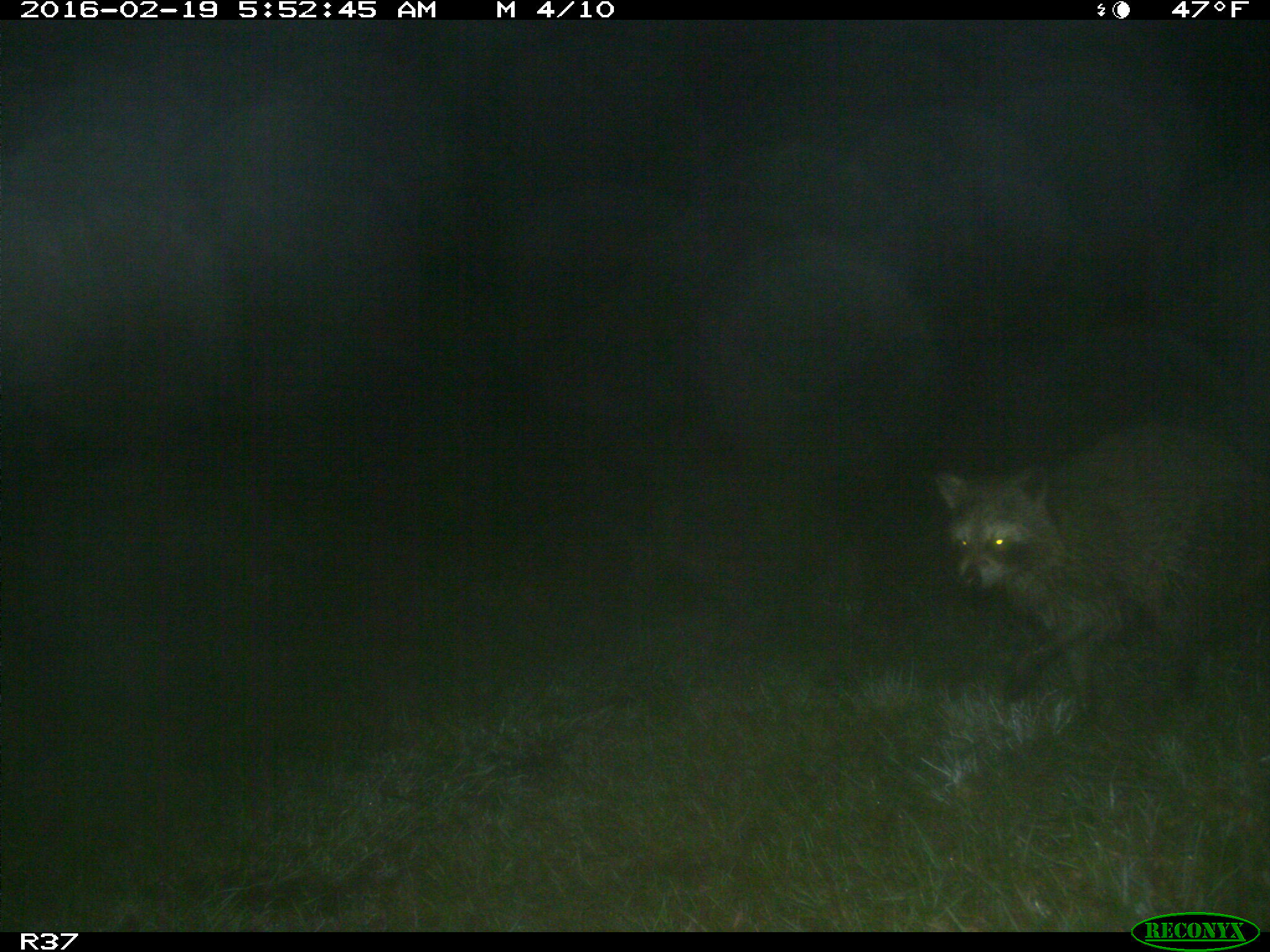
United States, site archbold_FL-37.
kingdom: Animalia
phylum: Chordata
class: Mammalia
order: Carnivora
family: Procyonidae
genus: Procyon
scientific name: Procyon lotor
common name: common raccoon